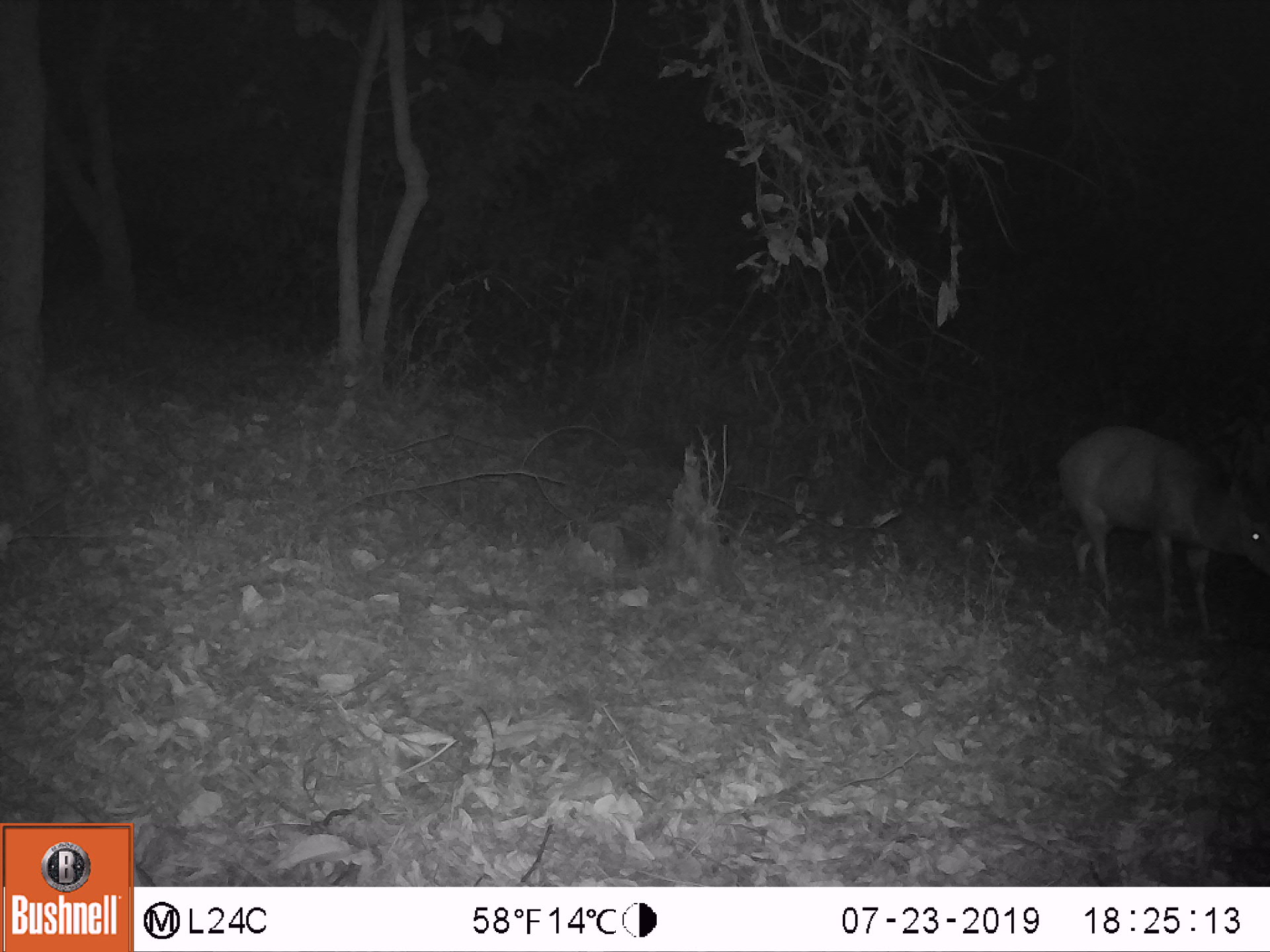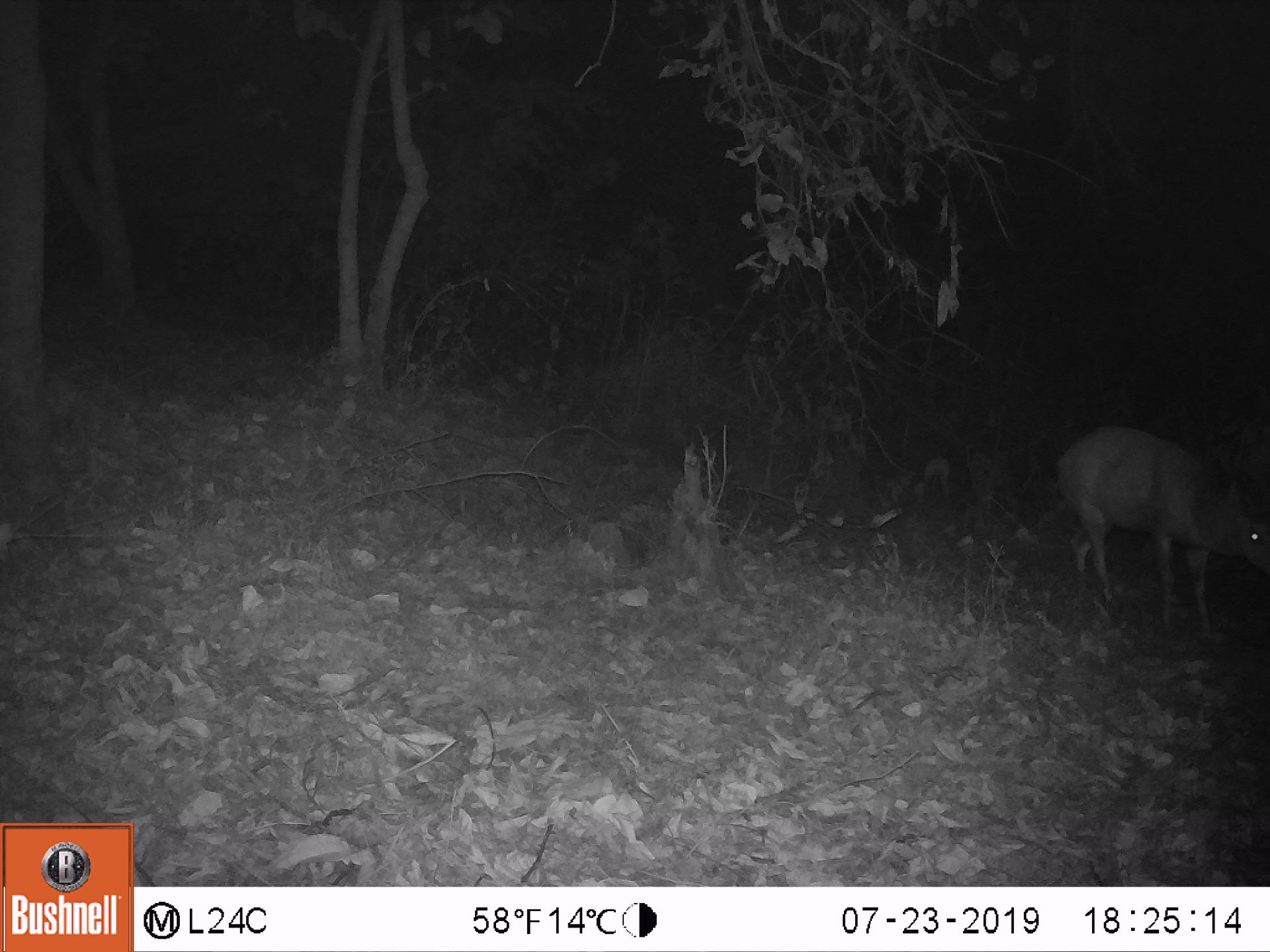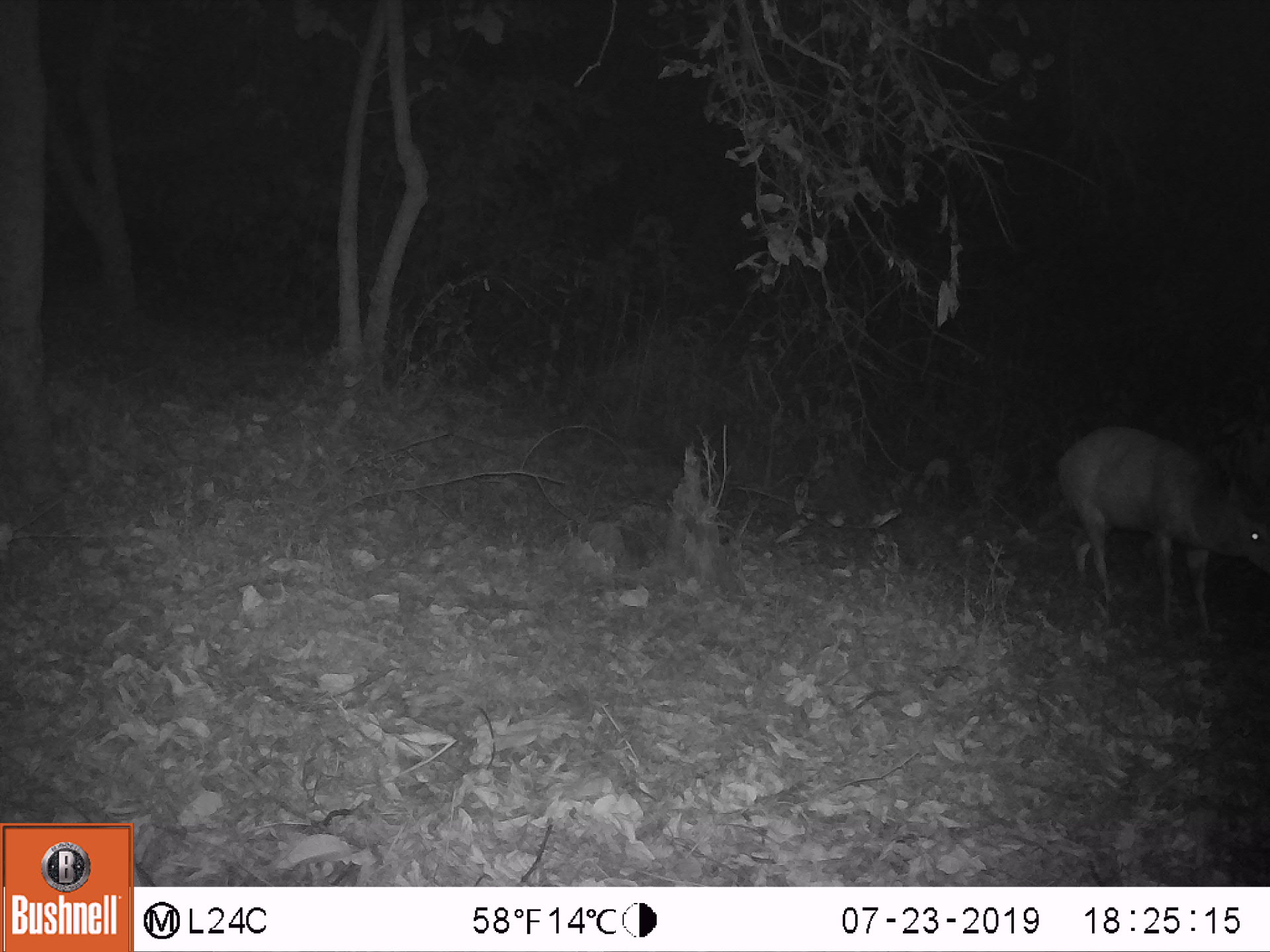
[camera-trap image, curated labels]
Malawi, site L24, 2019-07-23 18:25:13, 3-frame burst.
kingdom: Animalia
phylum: Chordata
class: Mammalia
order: Artiodactyla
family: Bovidae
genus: Tragelaphus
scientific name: Tragelaphus sylvaticus sylvaticus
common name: cape bushbuck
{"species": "cape bushbuck (Tragelaphus sylvaticus sylvaticus)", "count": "1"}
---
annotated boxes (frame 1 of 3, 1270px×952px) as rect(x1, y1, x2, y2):
cape bushbuck: rect(1048, 427, 1264, 609)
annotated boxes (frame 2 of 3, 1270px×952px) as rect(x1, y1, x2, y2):
cape bushbuck: rect(1052, 409, 1264, 643)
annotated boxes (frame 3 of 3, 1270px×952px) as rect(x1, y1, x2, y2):
cape bushbuck: rect(1052, 416, 1264, 636)